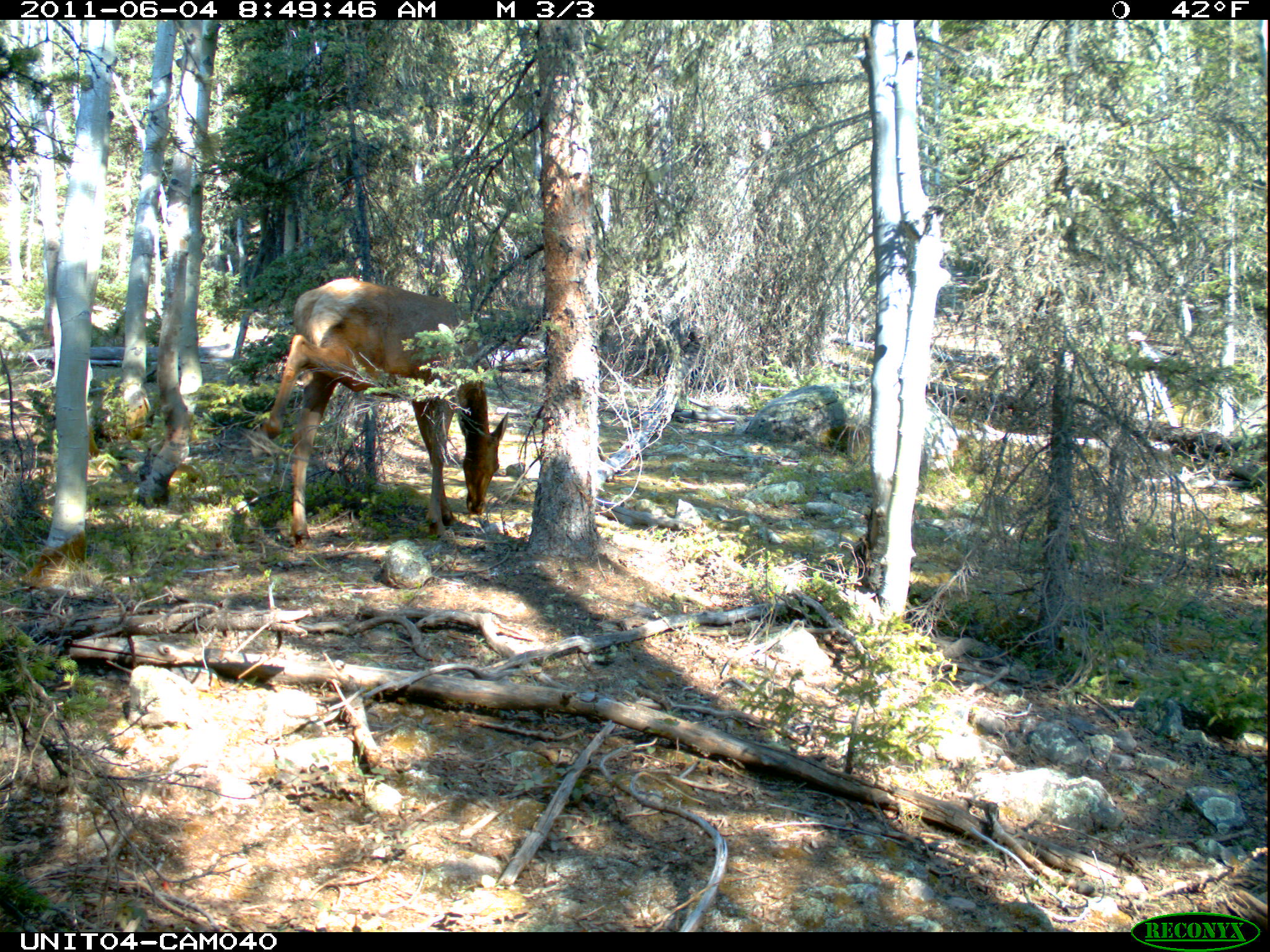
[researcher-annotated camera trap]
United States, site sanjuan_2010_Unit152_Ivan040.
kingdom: Animalia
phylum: Chordata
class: Mammalia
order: Artiodactyla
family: Cervidae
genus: Cervus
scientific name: Cervus elaphus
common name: red deer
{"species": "Cervus elaphus (red deer)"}